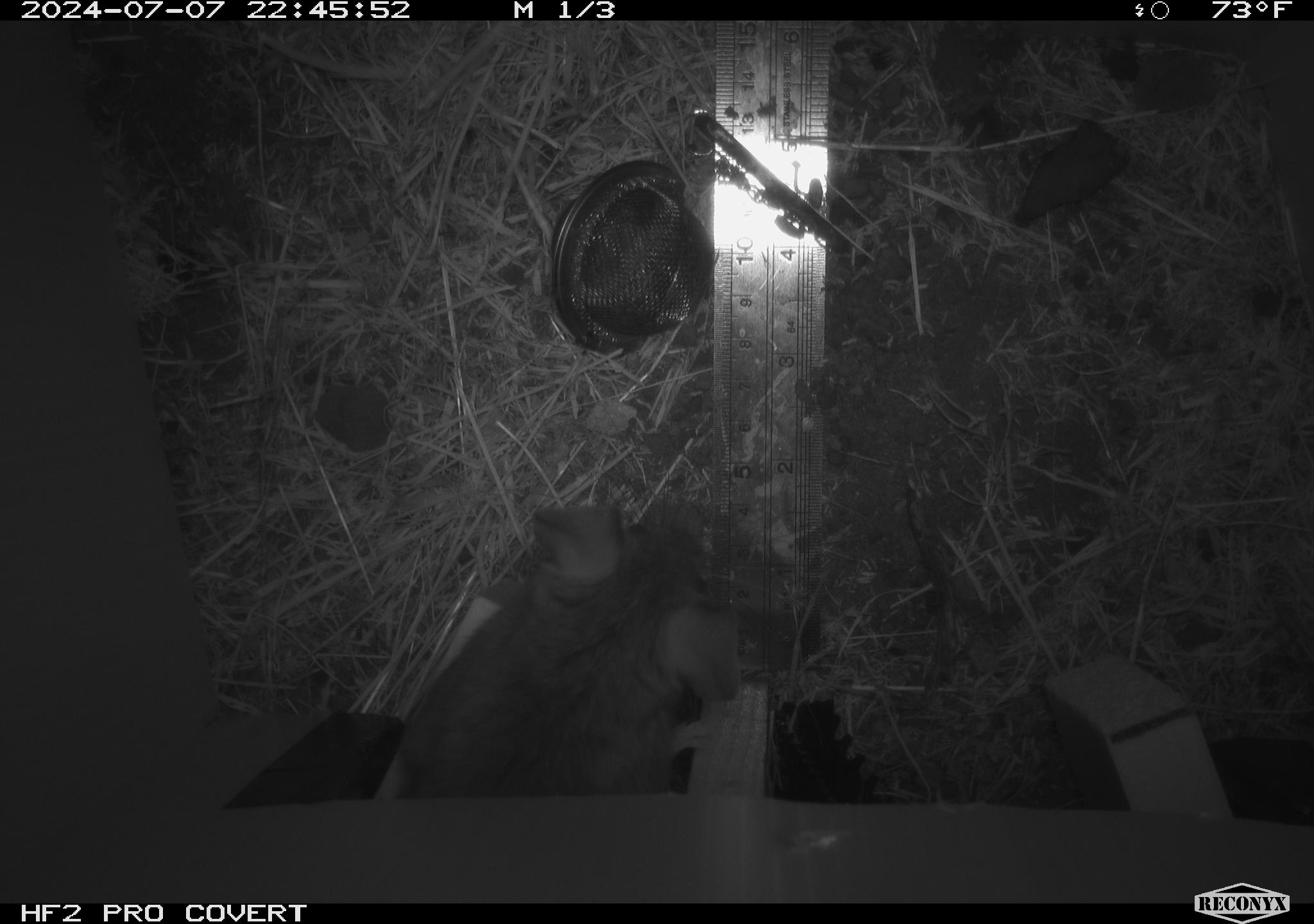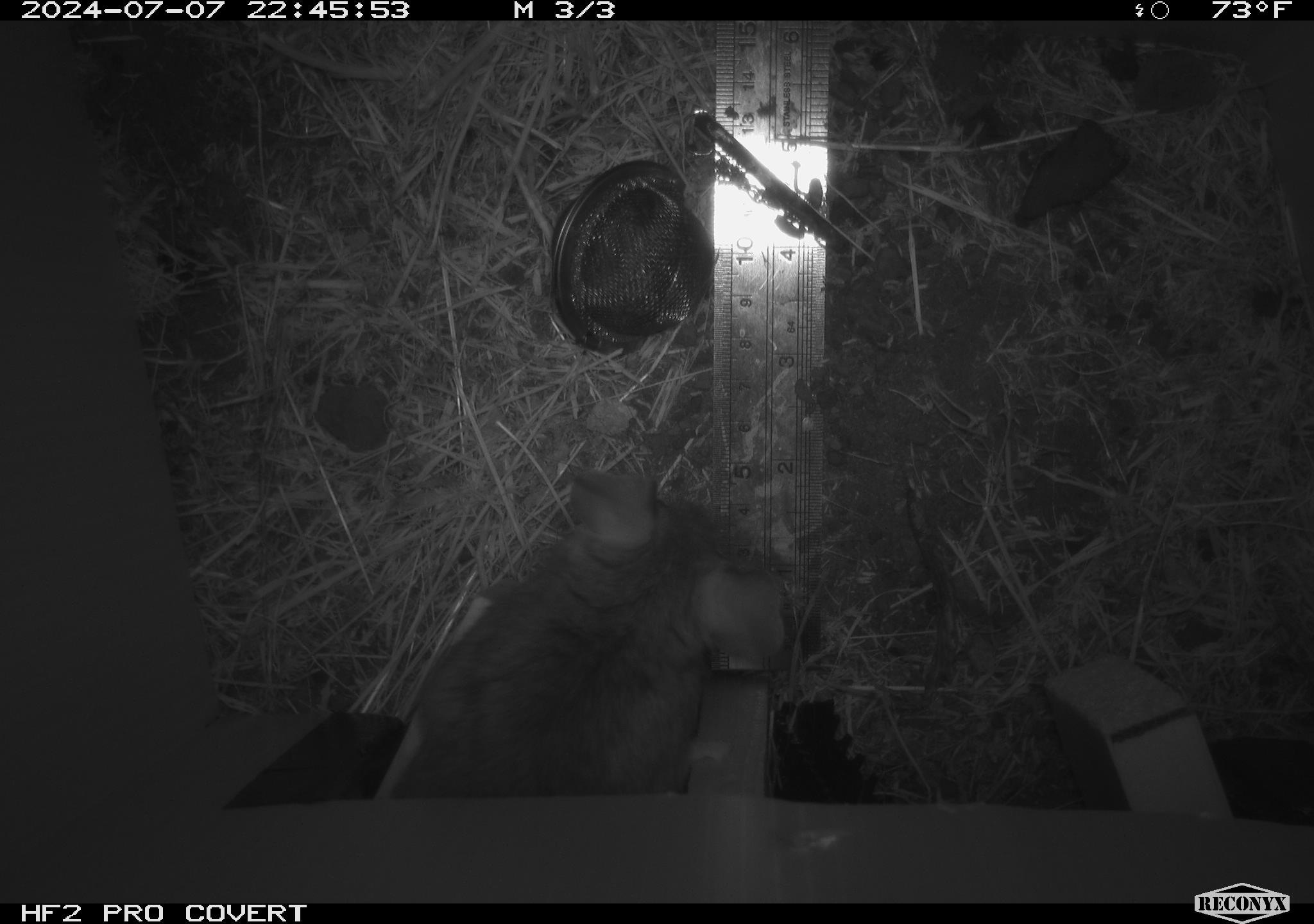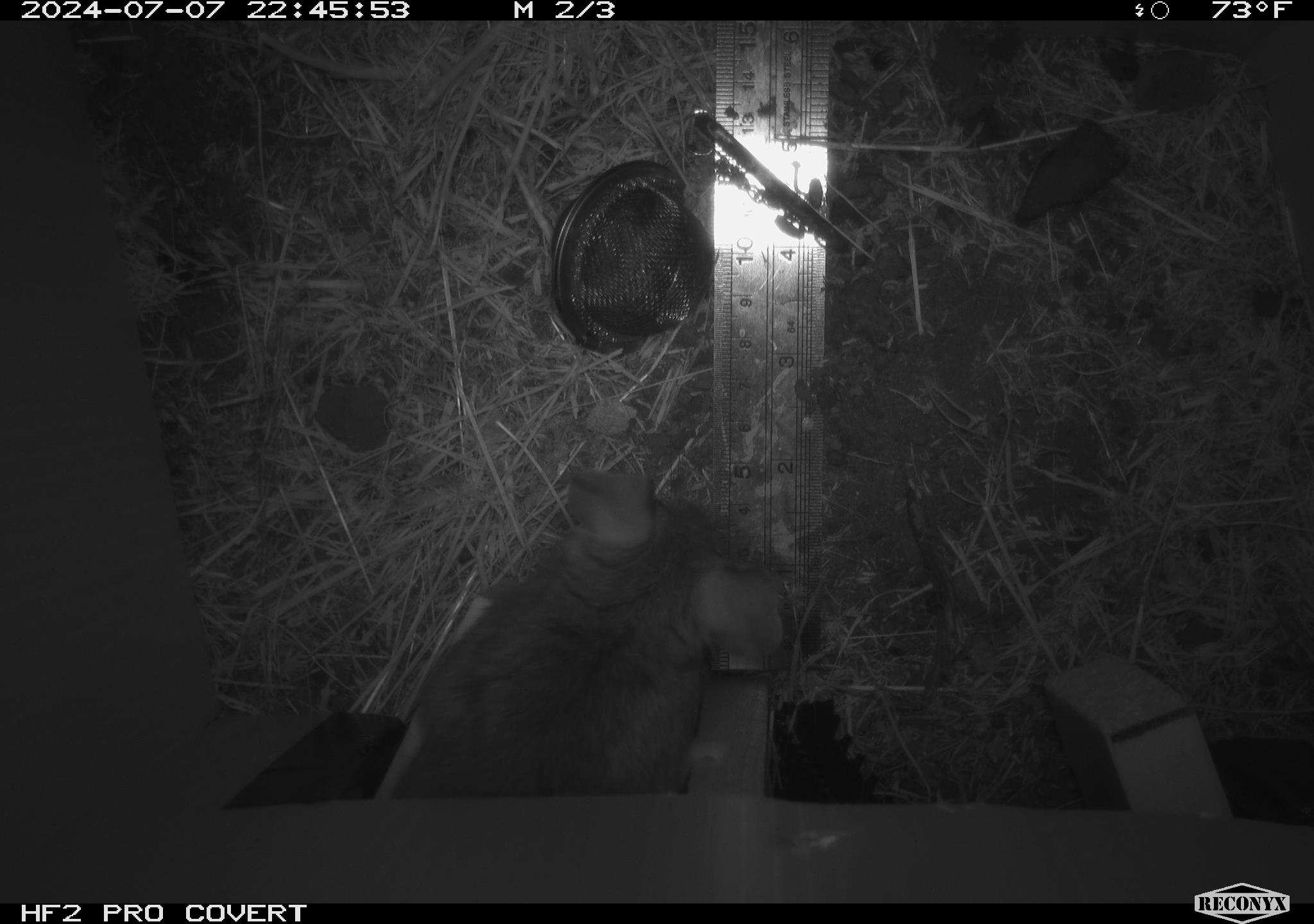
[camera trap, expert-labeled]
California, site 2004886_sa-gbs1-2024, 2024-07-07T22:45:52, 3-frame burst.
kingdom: Animalia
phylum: Chordata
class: Mammalia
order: Rodentia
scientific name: Rodentia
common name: woodrat or rat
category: woodrat or rat species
Woodrat or rat species (woodrat or rat) (Rodentia).